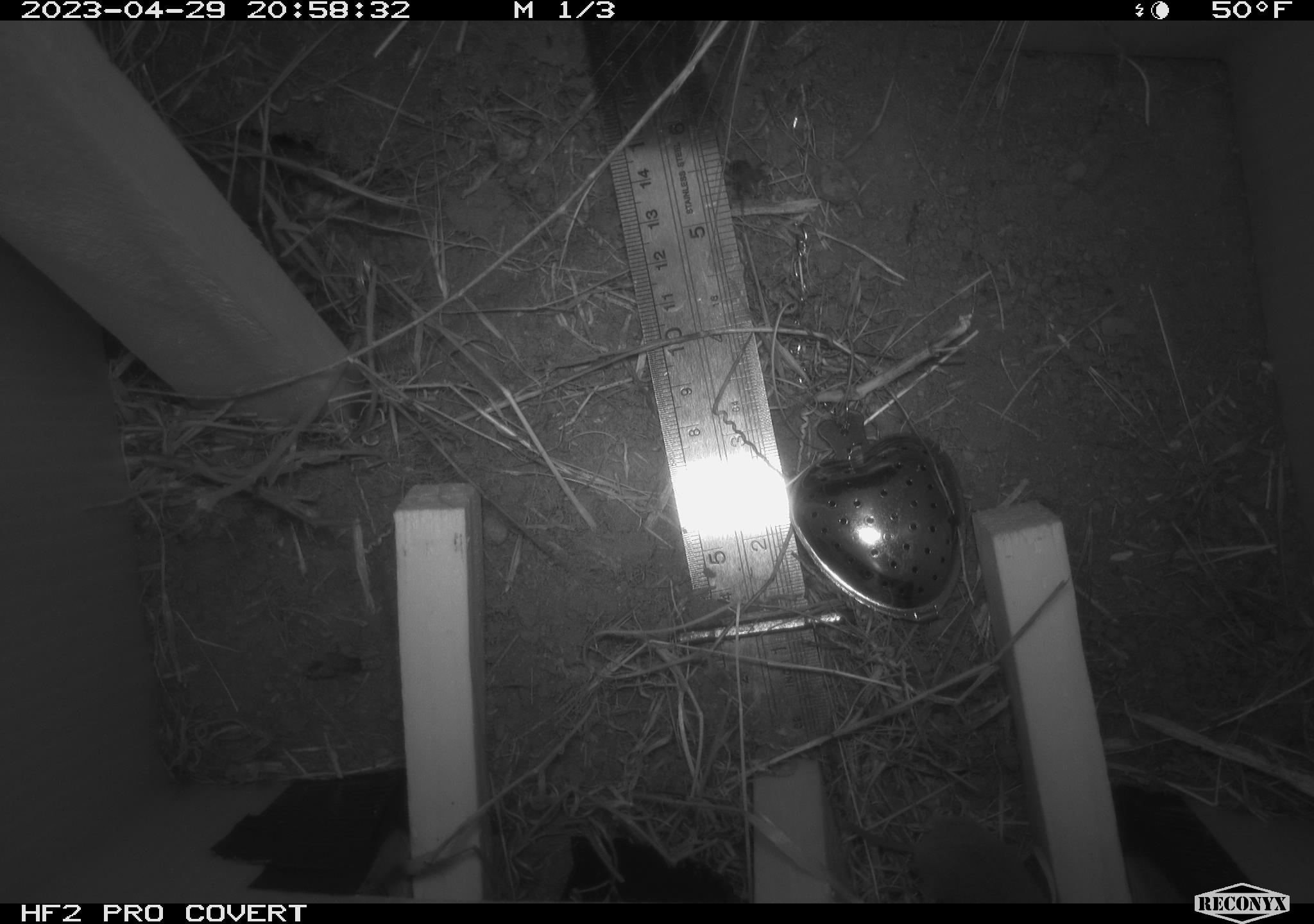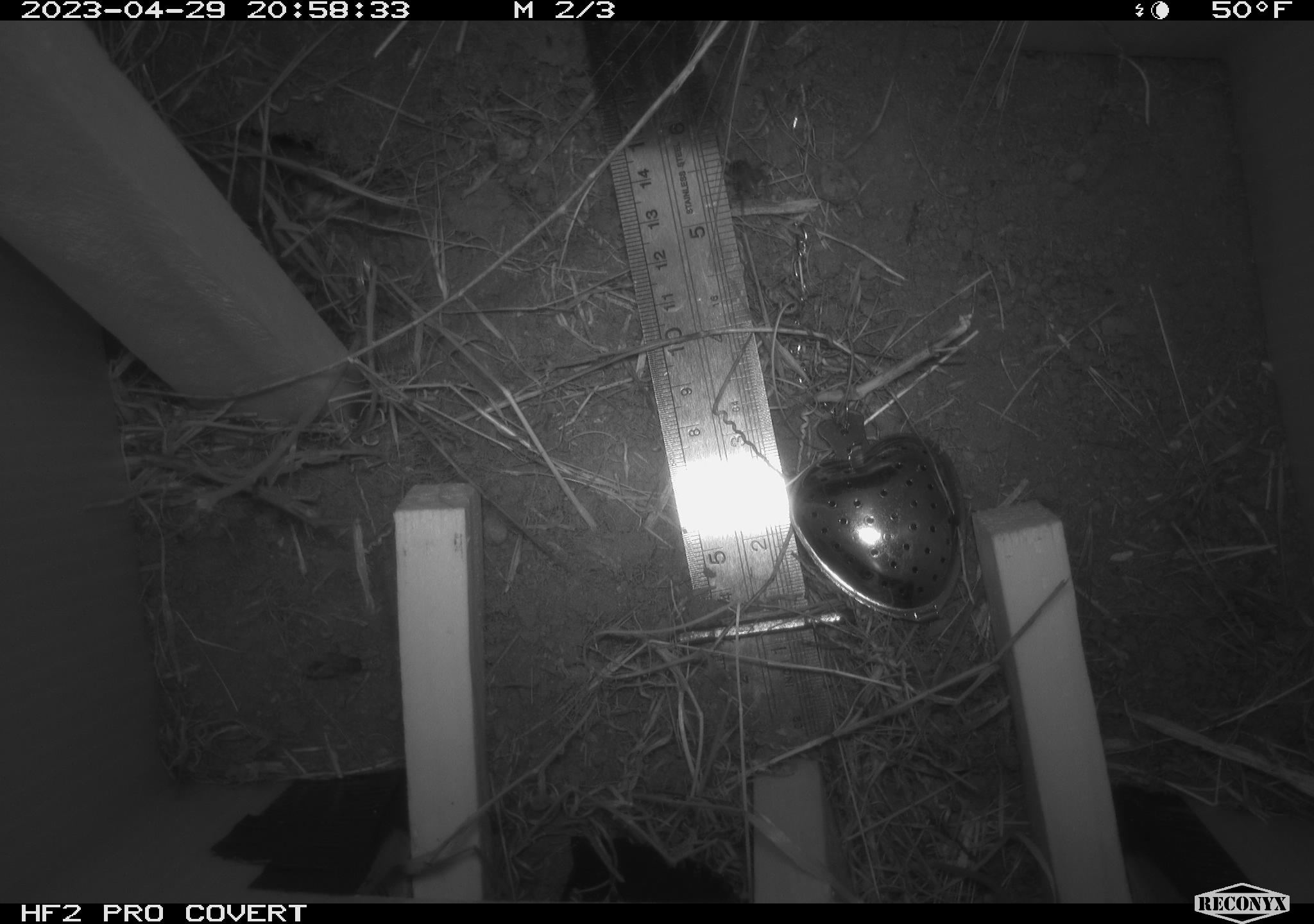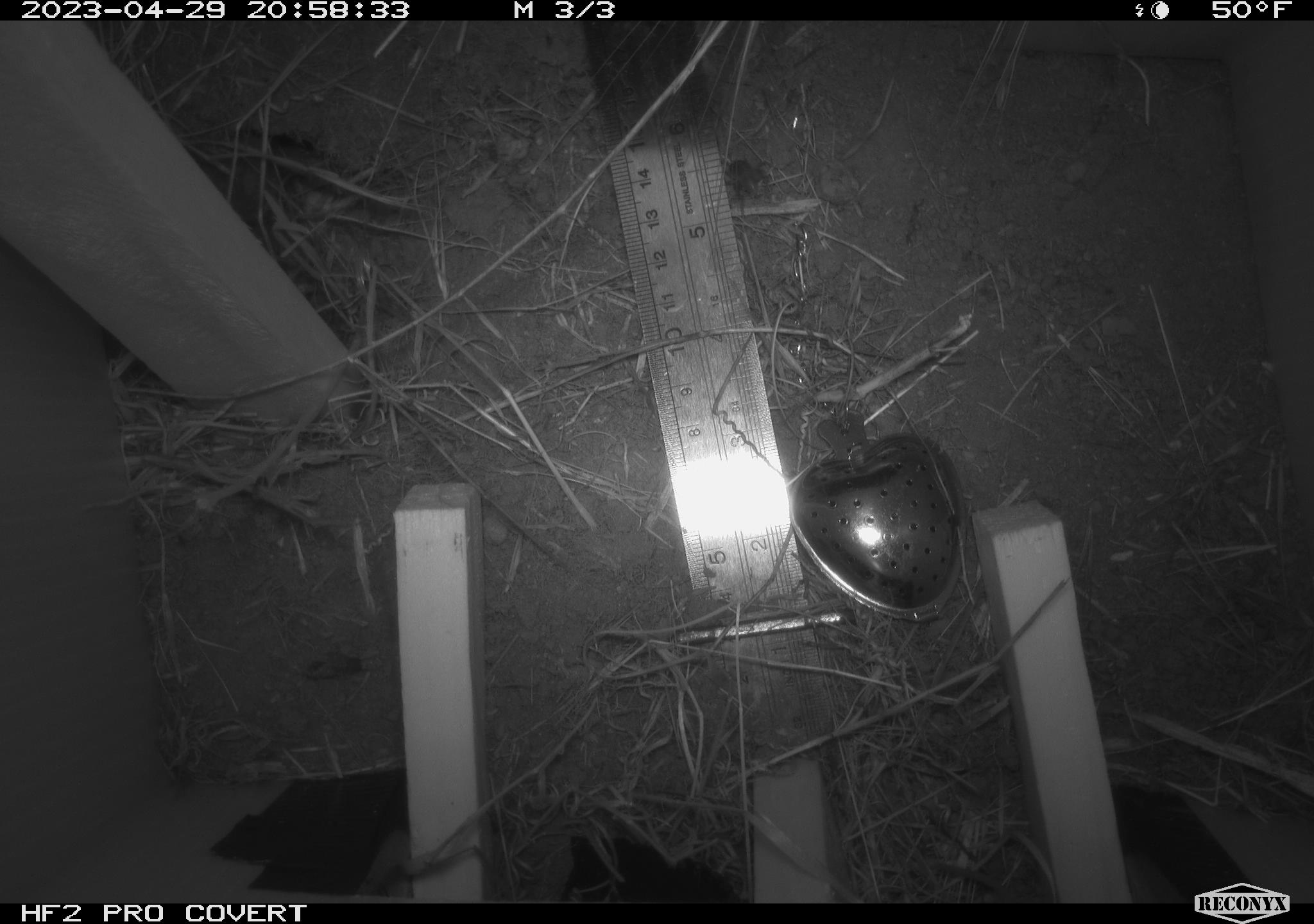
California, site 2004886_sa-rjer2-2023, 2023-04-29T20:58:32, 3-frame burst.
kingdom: Animalia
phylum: Chordata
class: Mammalia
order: Eulipotyphla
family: Soricidae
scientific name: Soricidae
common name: shrews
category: soricidae family